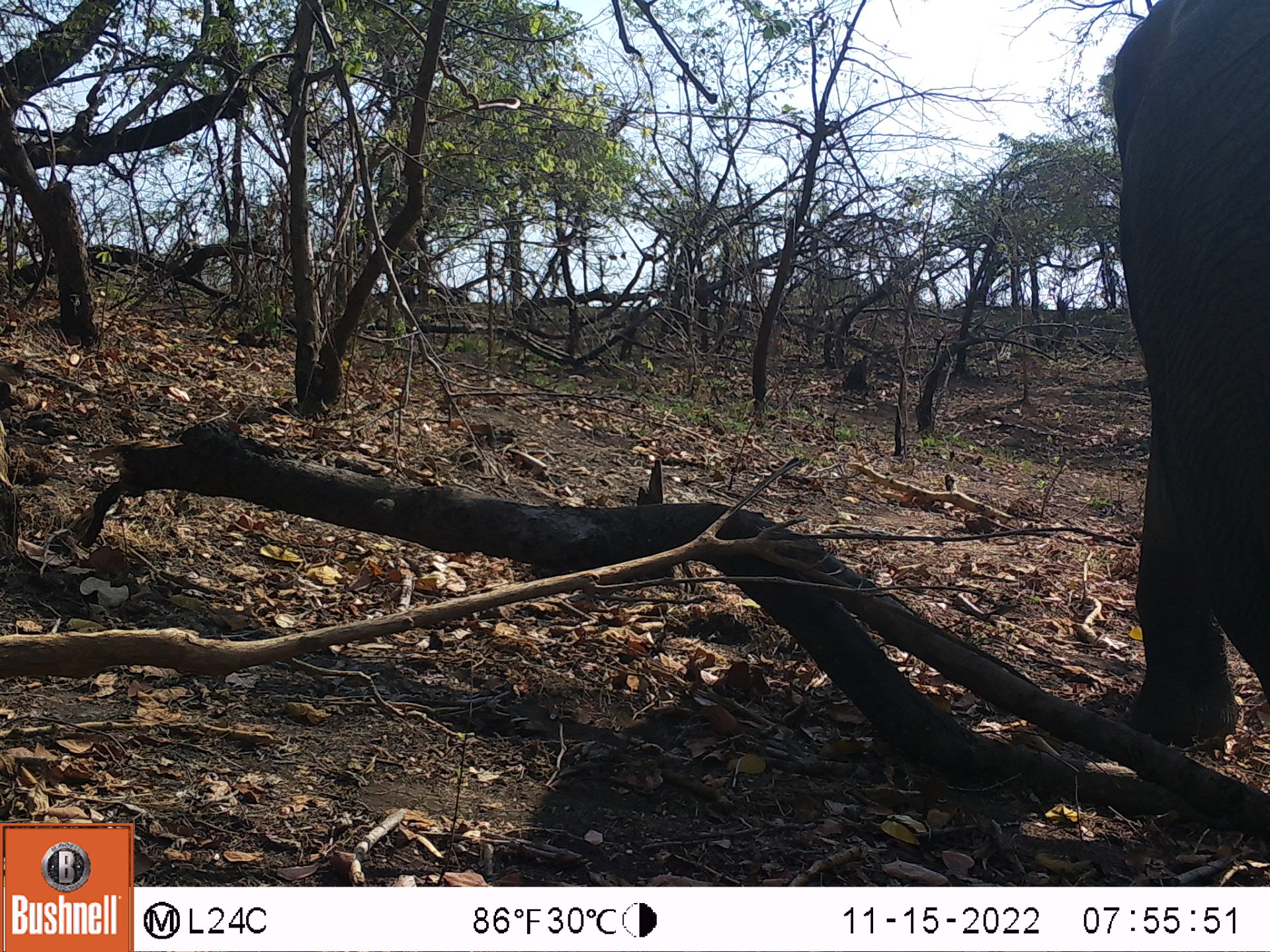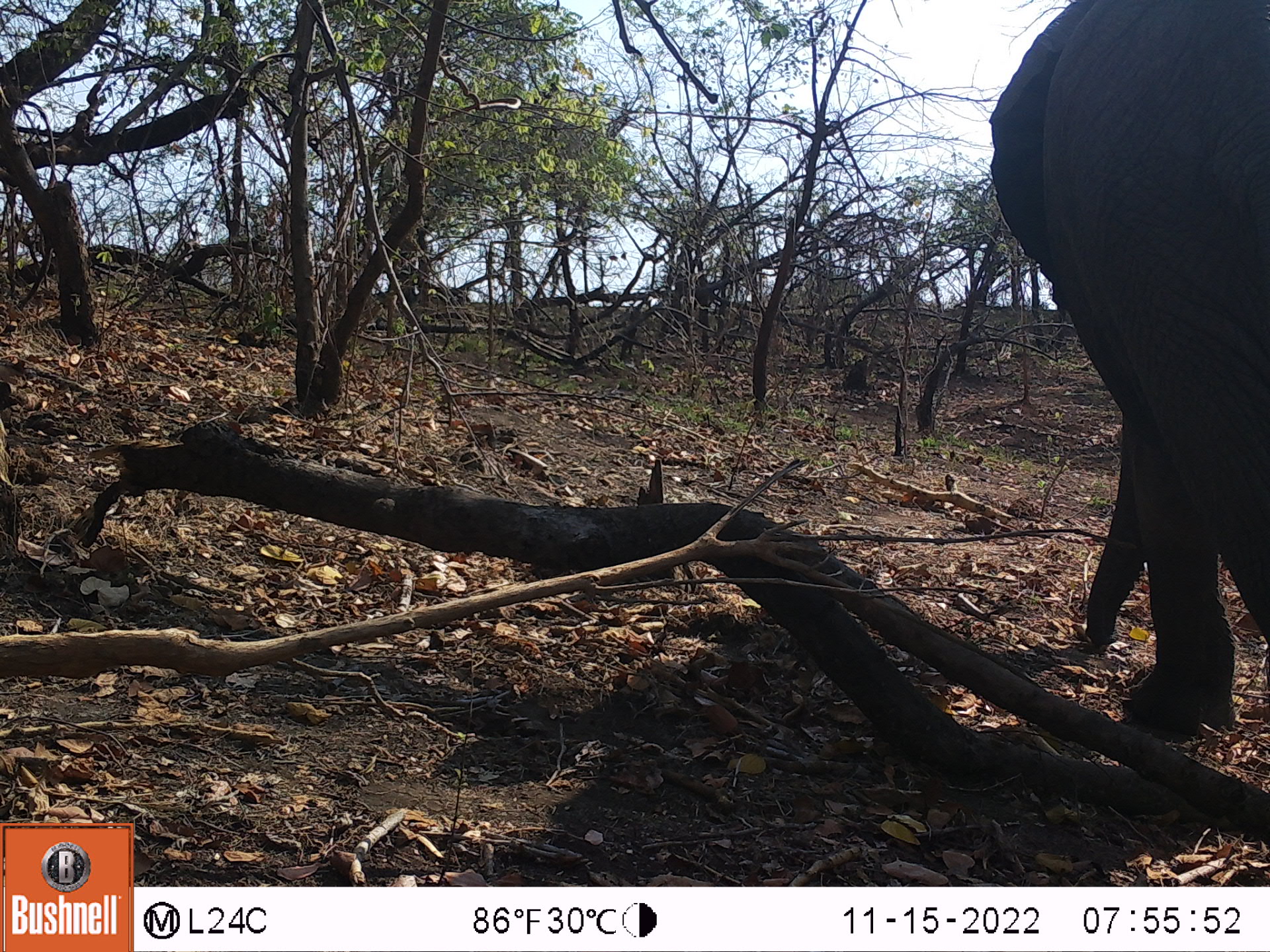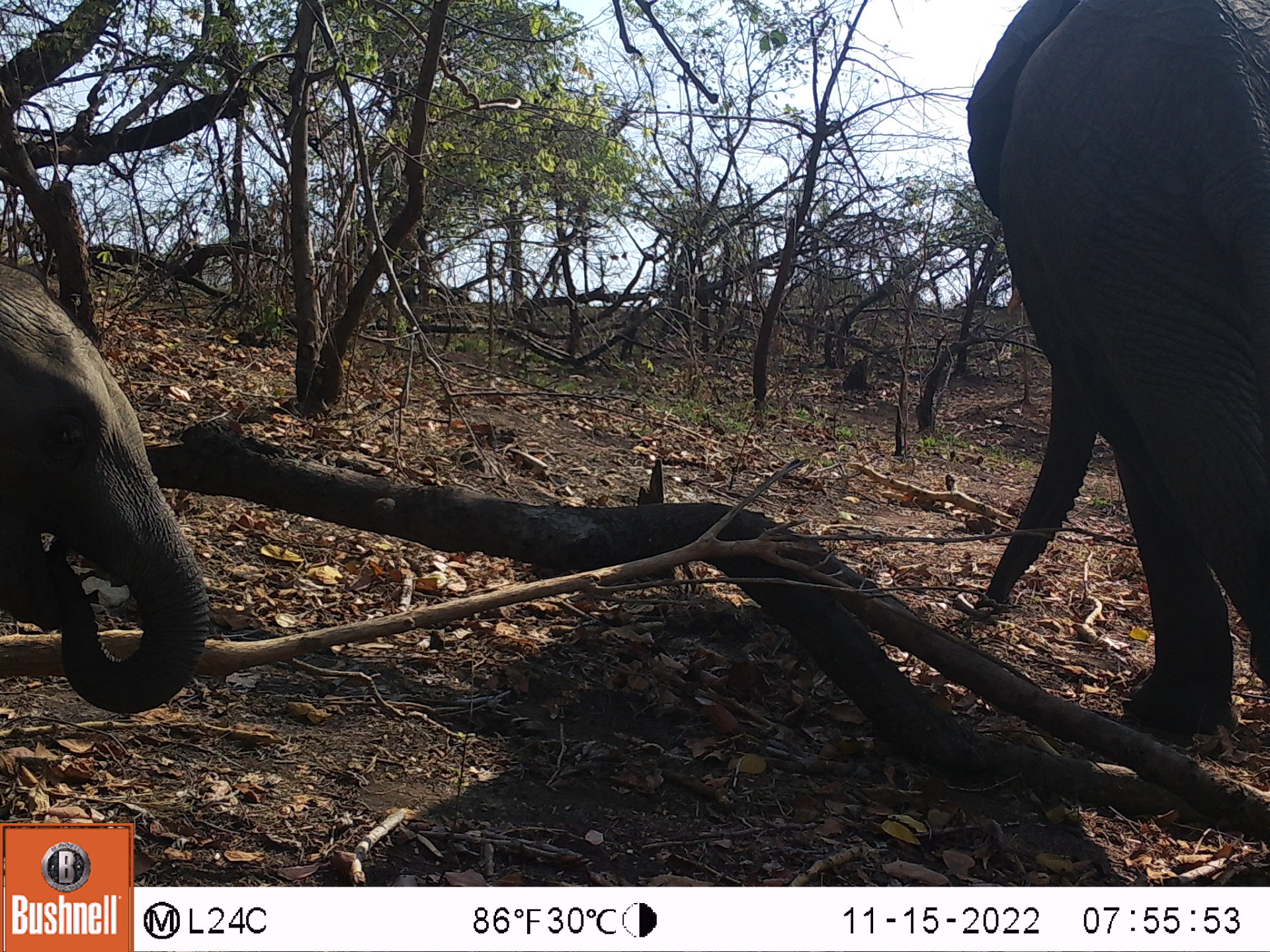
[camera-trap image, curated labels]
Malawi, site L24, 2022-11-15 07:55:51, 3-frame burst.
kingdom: Animalia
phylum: Chordata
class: Mammalia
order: Proboscidea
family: Elephantidae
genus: Loxodonta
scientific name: Loxodonta africana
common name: african savanna elephant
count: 1